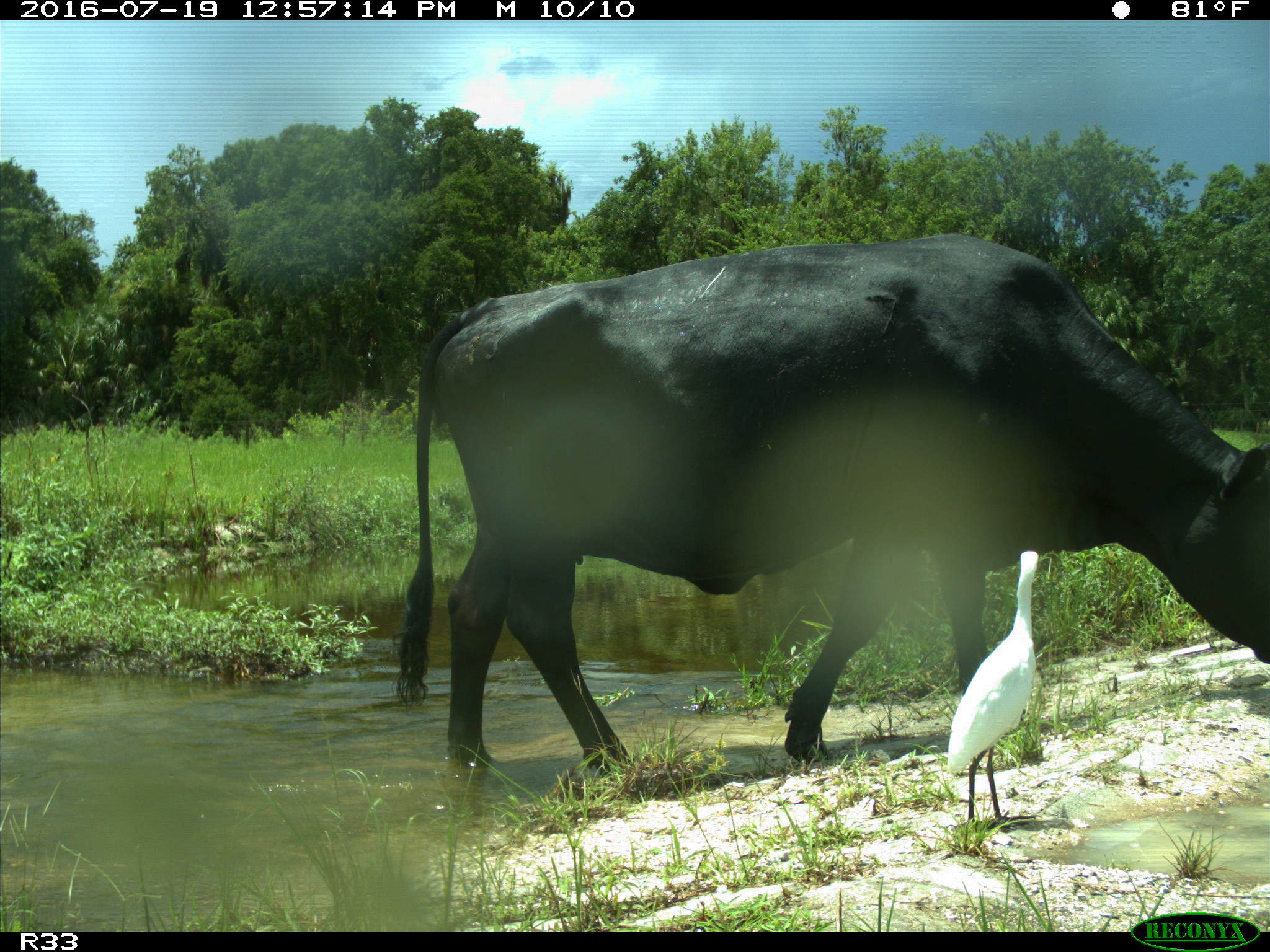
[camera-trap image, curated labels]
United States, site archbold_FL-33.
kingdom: Animalia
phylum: Chordata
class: Mammalia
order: Artiodactyla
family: Bovidae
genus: Bos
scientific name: Bos taurus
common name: domestic cow